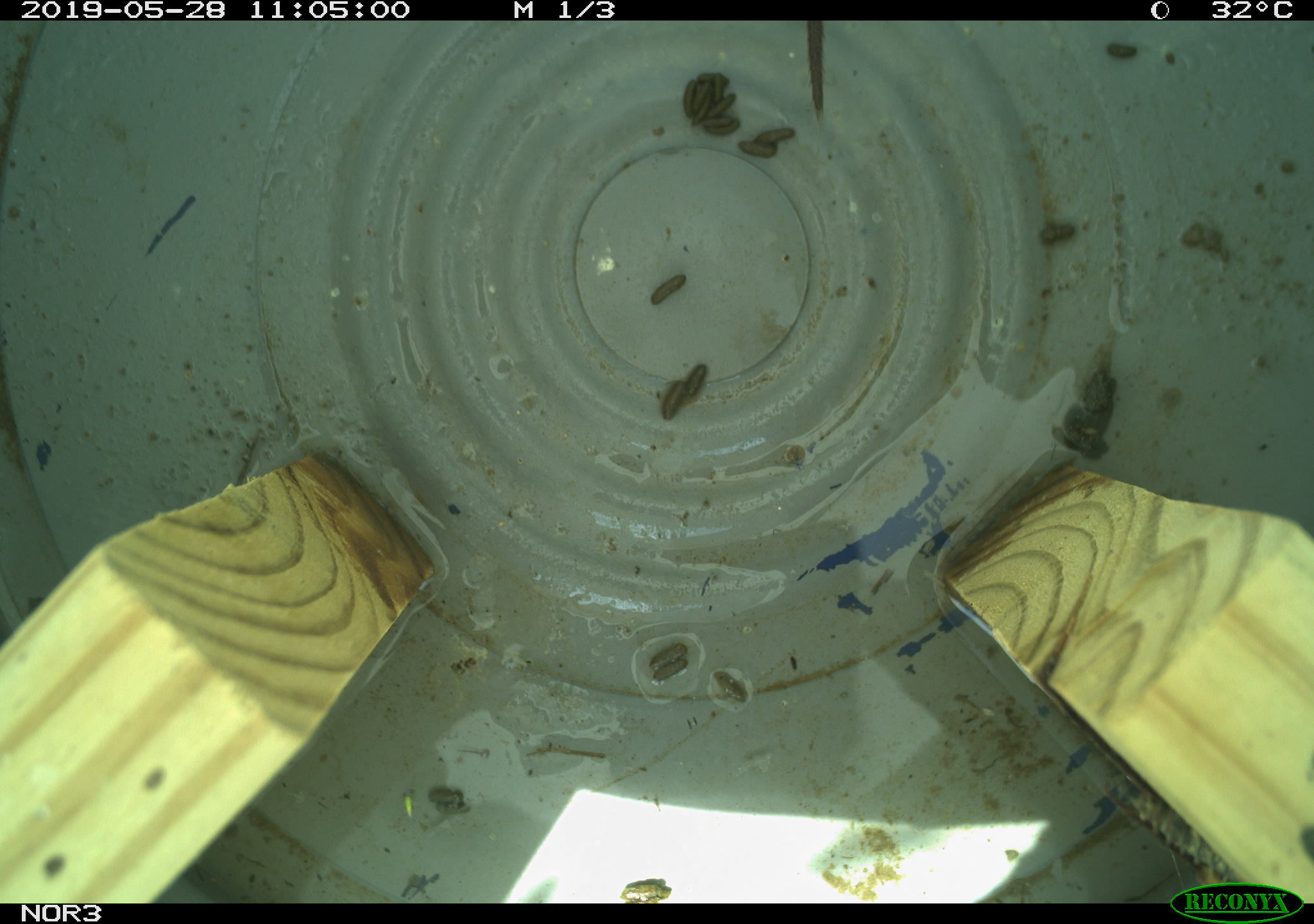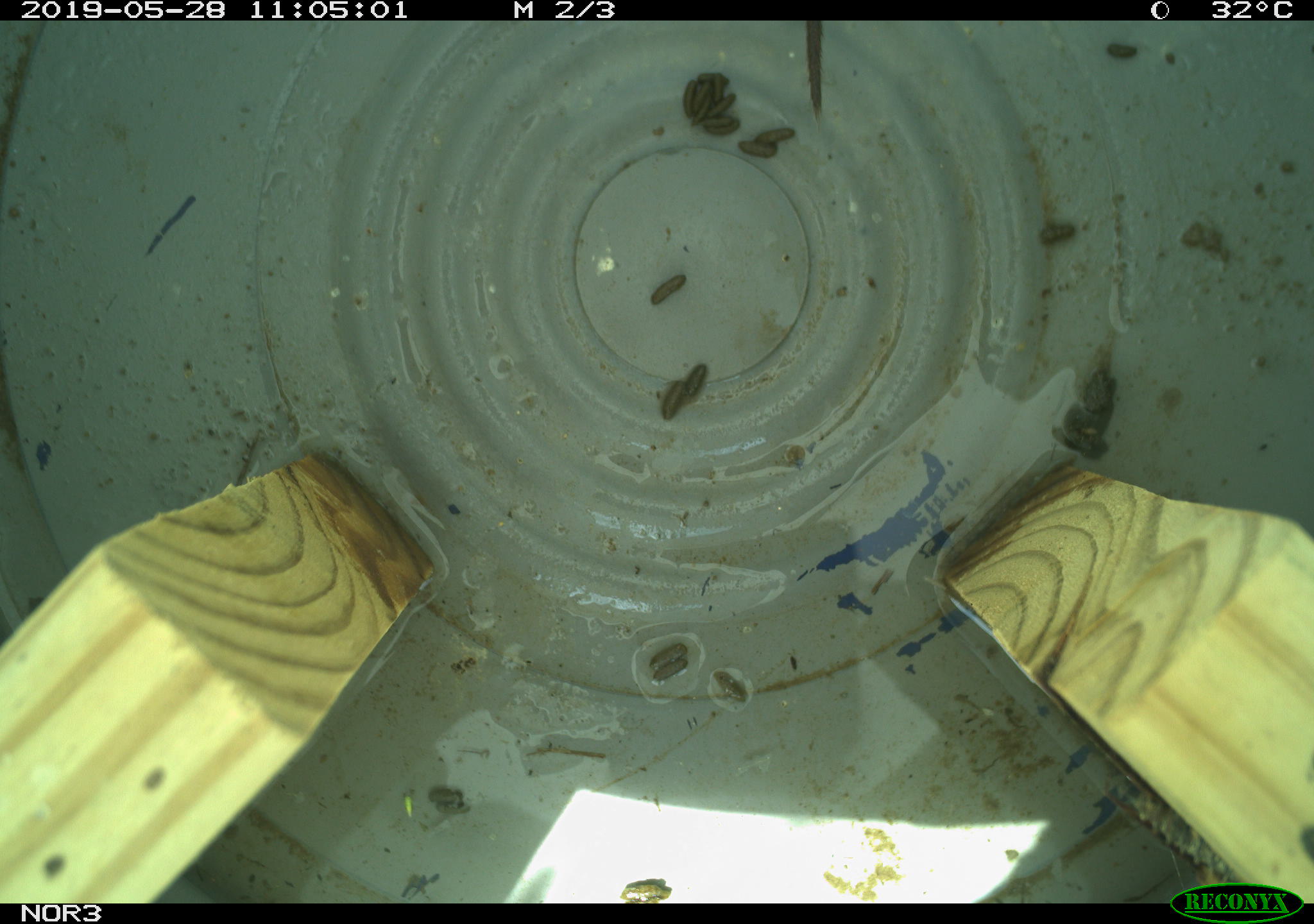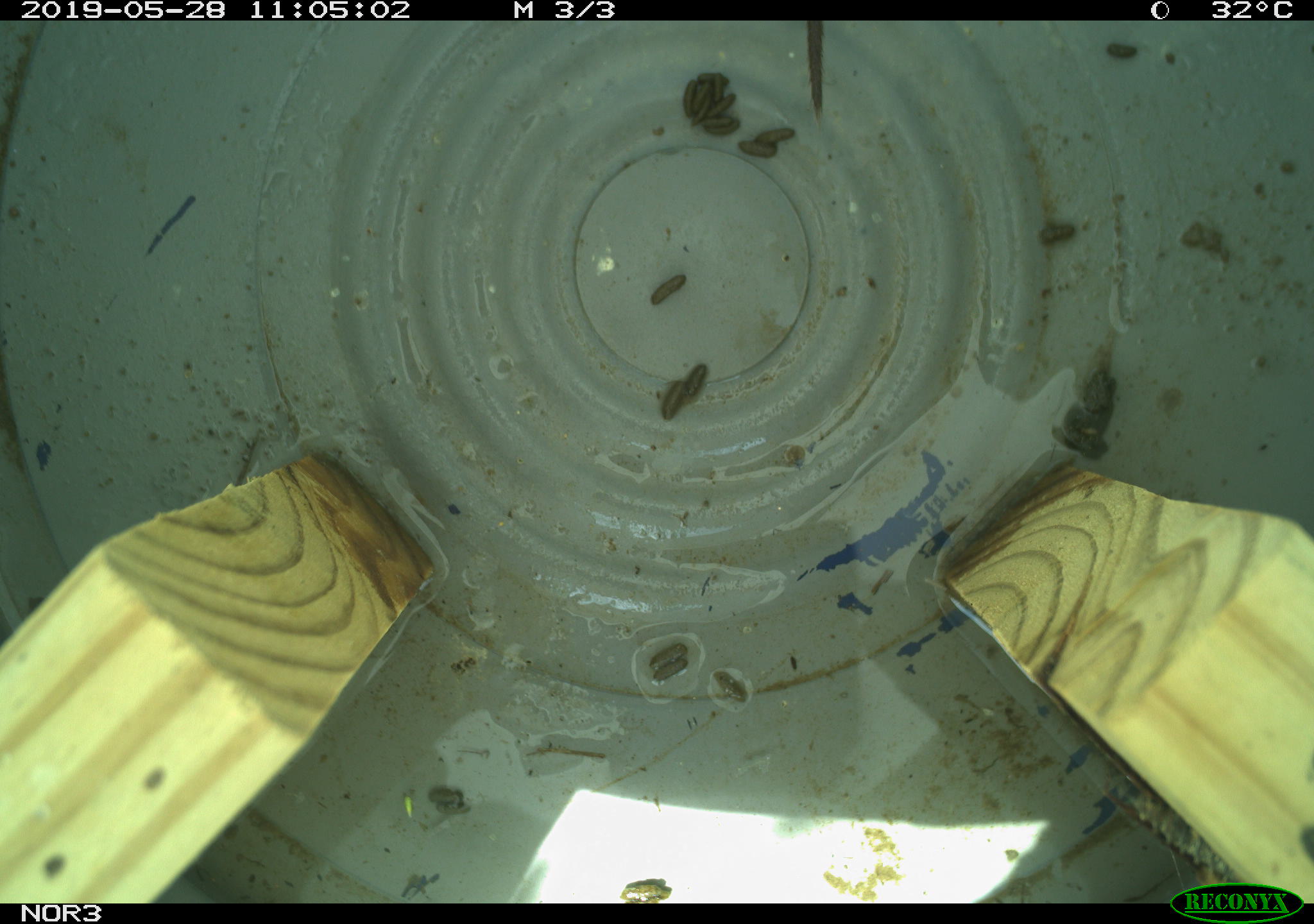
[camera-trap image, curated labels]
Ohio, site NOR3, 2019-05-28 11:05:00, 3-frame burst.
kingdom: Animalia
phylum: Chordata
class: Mammalia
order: Rodentia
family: Cricetidae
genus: Microtus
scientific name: Microtus pennsylvanicus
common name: meadow vole